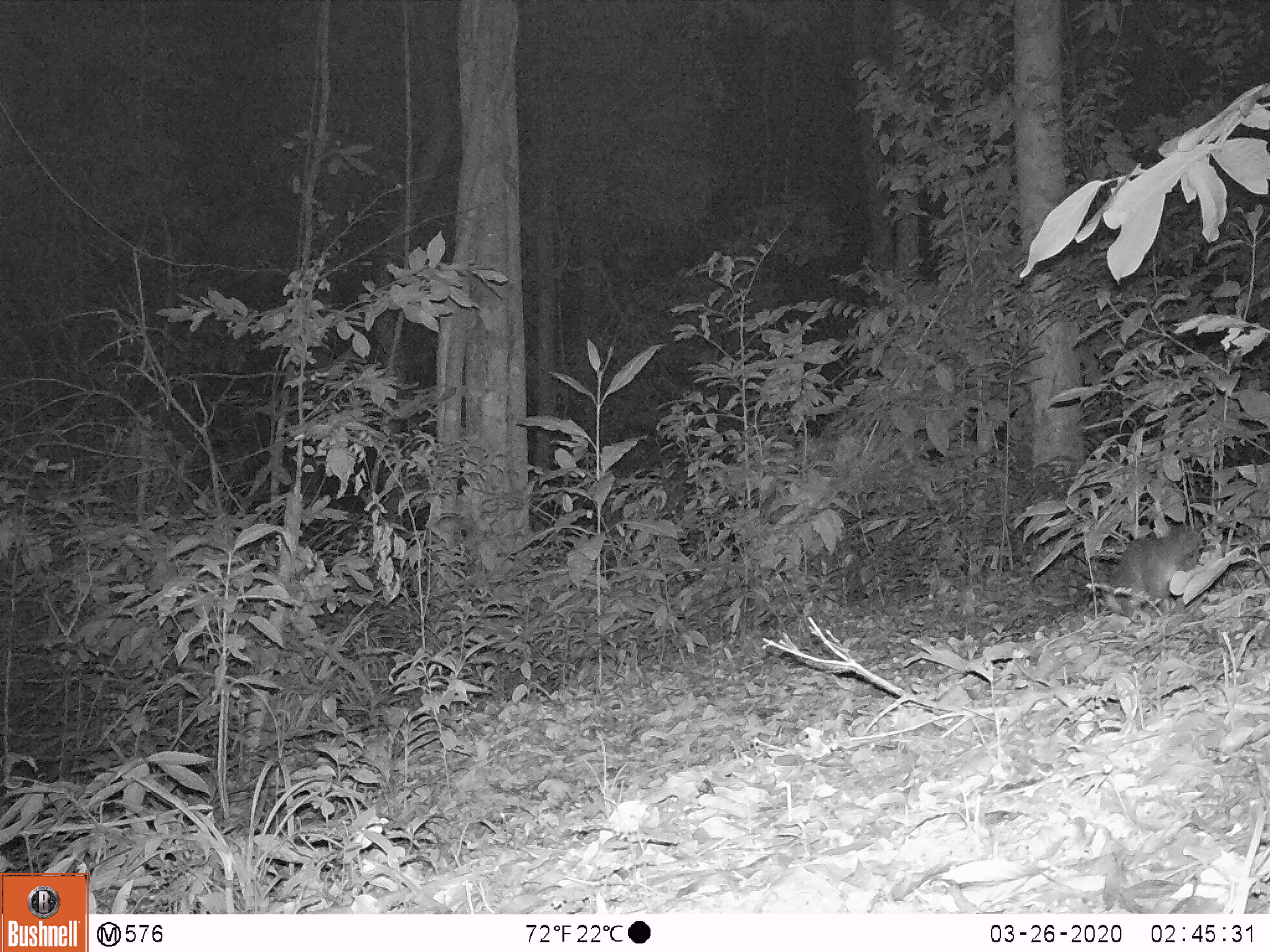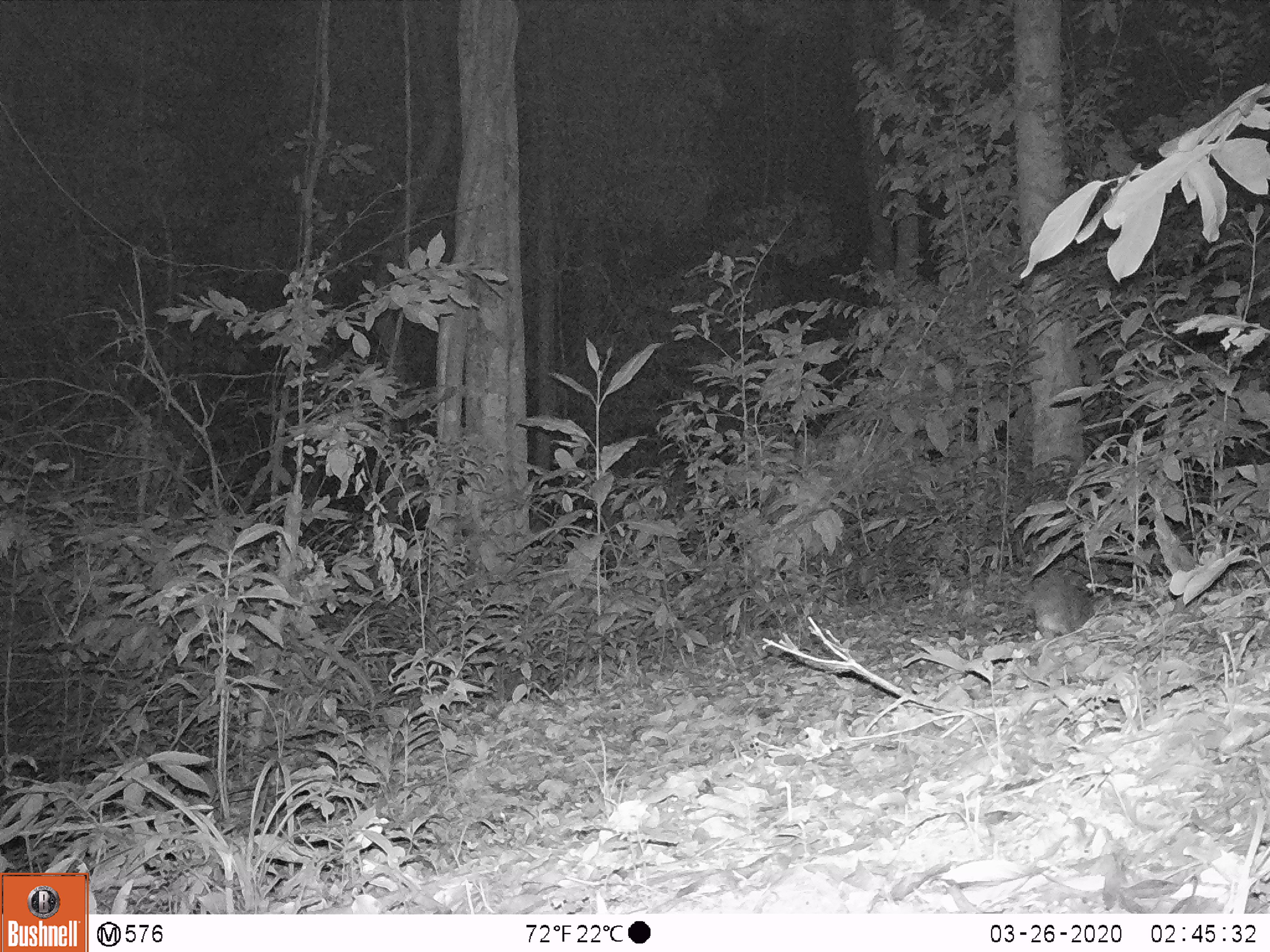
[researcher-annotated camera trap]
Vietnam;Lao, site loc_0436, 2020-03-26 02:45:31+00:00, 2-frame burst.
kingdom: Animalia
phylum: Chordata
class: Mammalia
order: Carnivora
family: Mustelidae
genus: Melogale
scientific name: Melogale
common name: ferret badger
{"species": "ferret badger (Melogale)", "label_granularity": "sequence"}